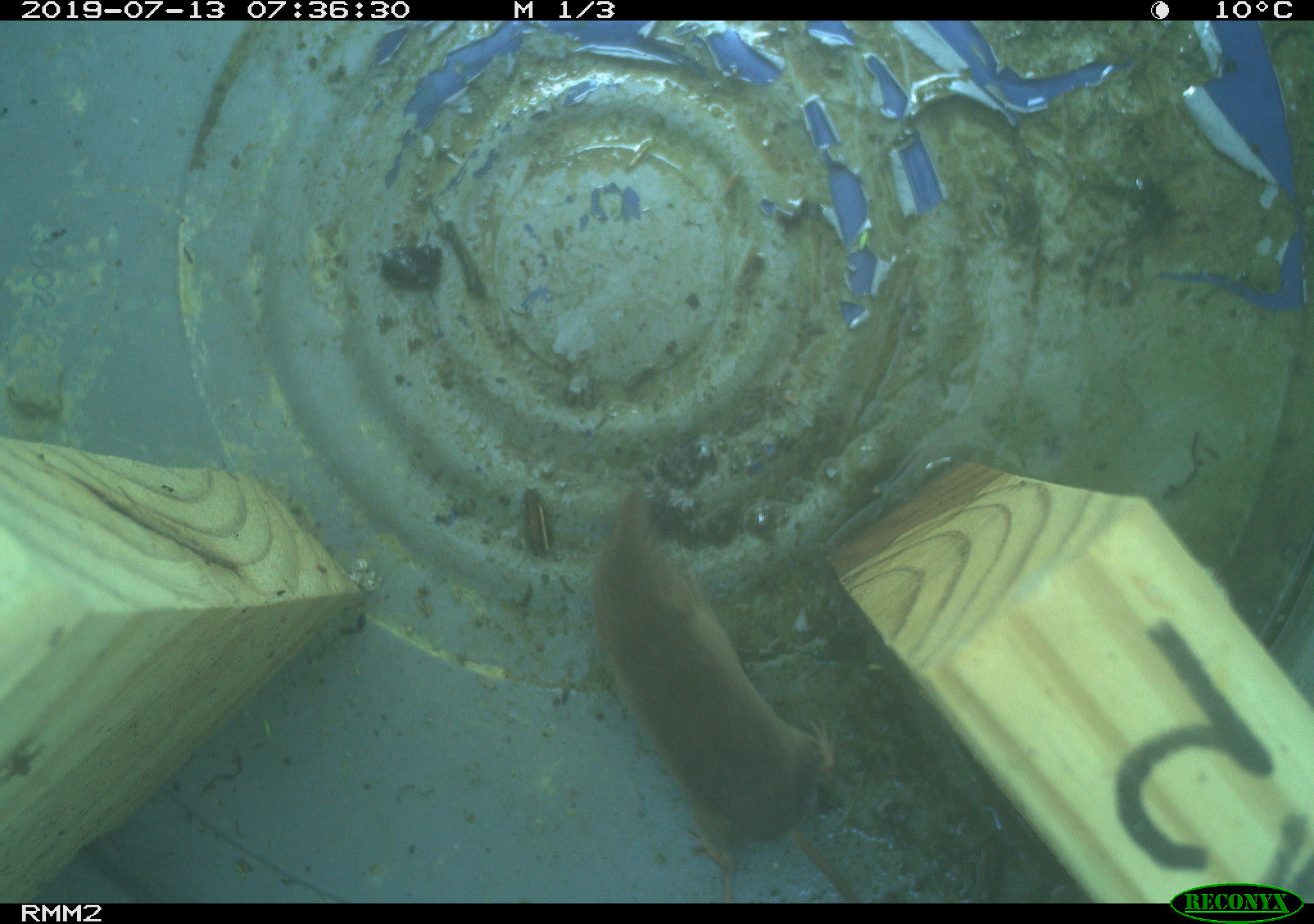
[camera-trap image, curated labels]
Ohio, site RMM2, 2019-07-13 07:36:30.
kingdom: Animalia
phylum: Chordata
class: Mammalia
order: Eulipotyphla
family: Soricidae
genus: Sorex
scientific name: Sorex cinereus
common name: masked shrew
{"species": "masked shrew (Sorex cinereus)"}